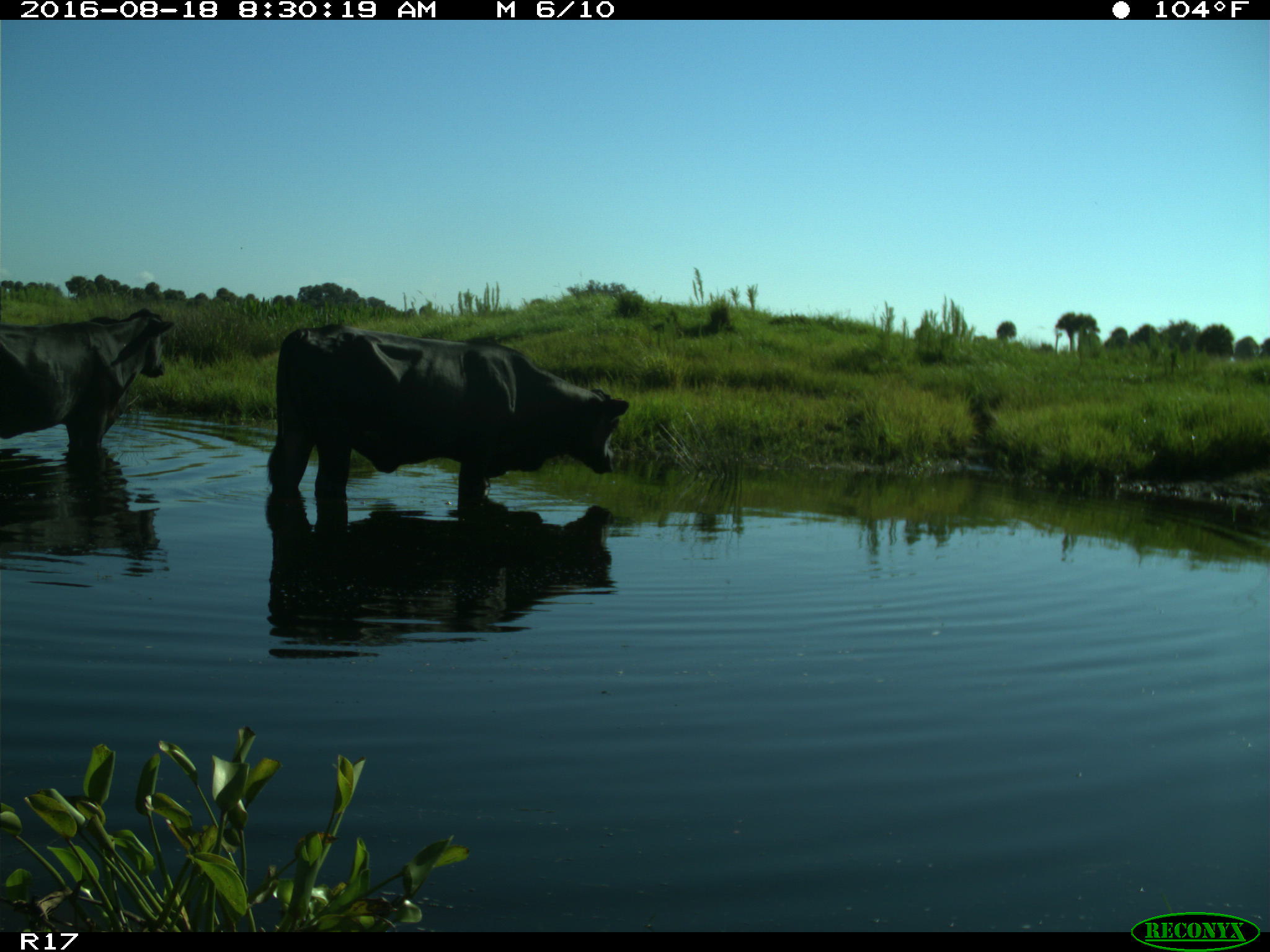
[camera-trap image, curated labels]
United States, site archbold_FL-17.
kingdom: Animalia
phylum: Chordata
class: Mammalia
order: Artiodactyla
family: Bovidae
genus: Bos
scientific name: Bos taurus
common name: domestic cow